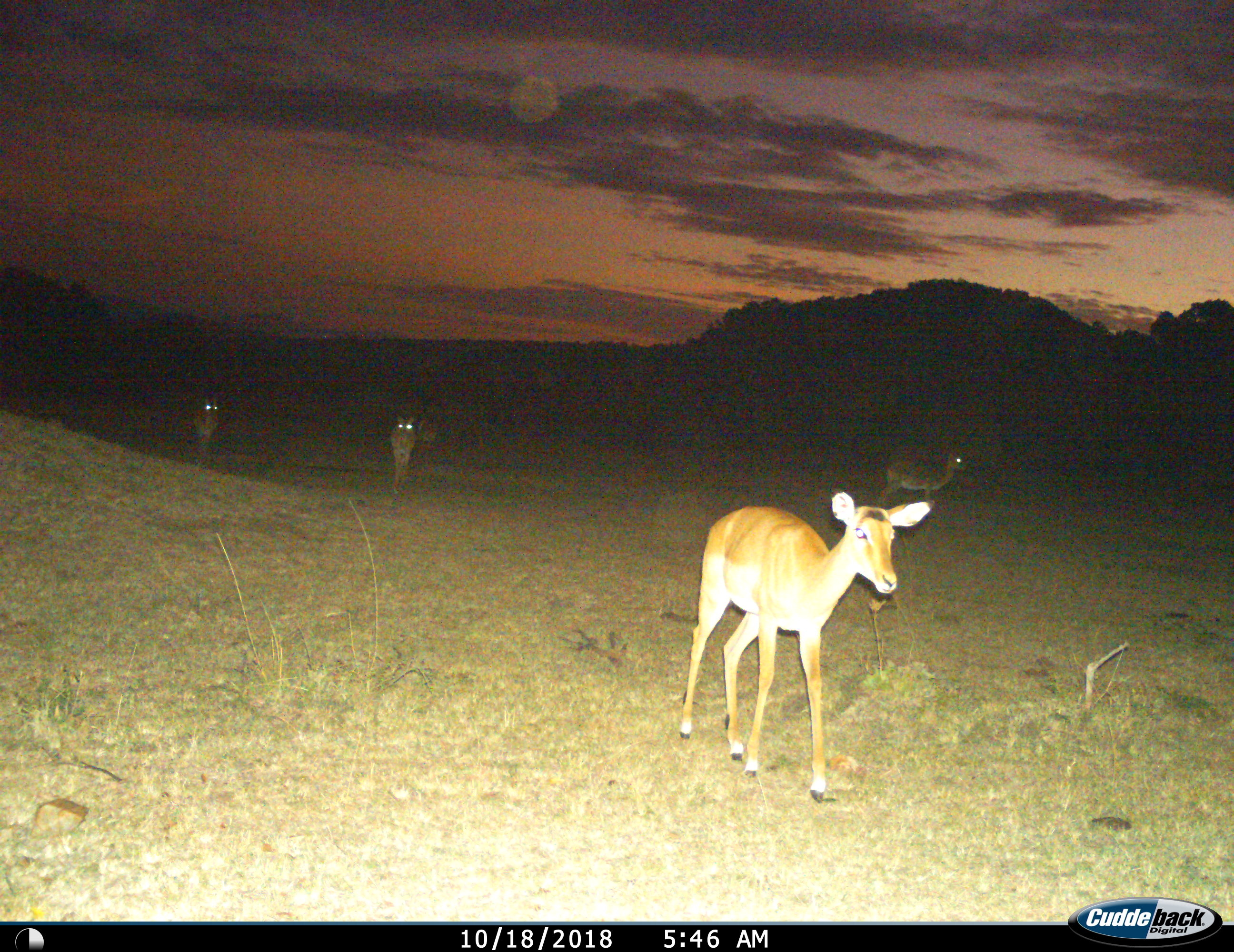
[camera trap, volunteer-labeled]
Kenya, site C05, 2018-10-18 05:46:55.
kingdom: Animalia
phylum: Chordata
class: Mammalia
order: Artiodactyla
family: Bovidae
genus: Aepyceros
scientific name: Aepyceros melampus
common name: impala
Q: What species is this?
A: Impala (Aepyceros melampus).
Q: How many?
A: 4.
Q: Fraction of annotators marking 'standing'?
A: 33%.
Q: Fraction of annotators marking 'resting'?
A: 0%.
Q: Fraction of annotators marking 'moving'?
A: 89%.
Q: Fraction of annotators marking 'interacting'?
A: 11%.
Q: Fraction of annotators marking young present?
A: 0%.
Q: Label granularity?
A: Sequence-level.